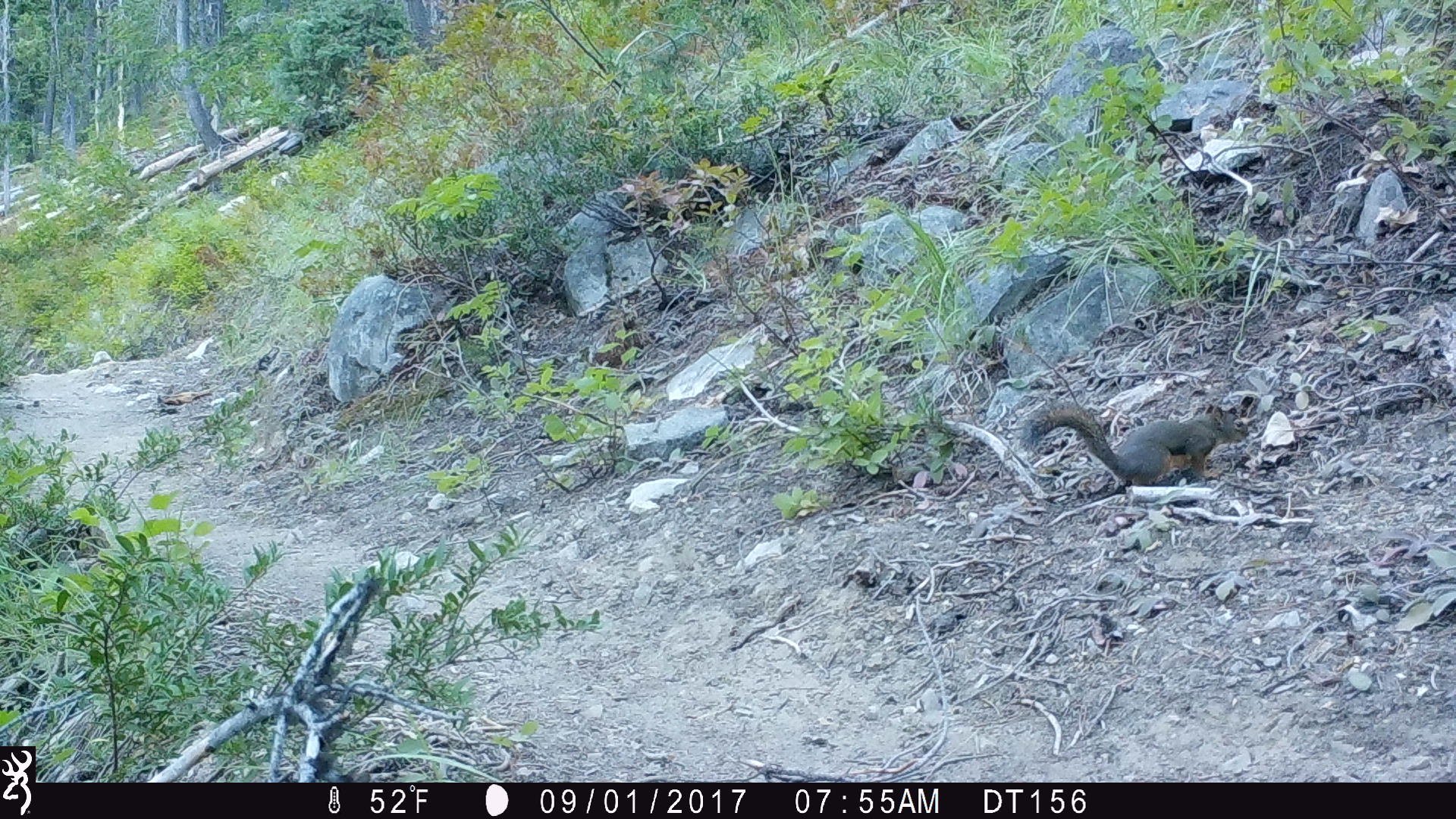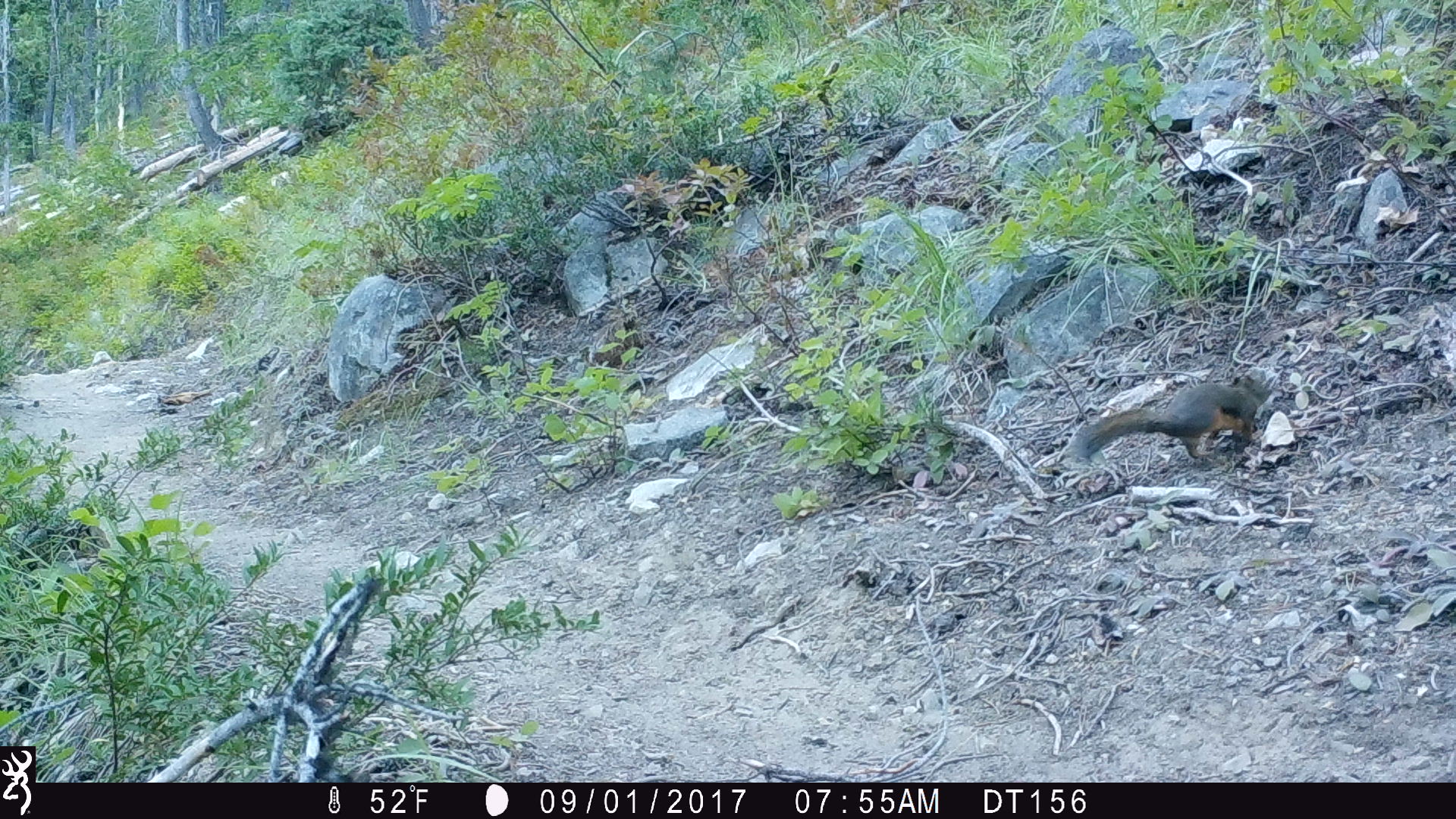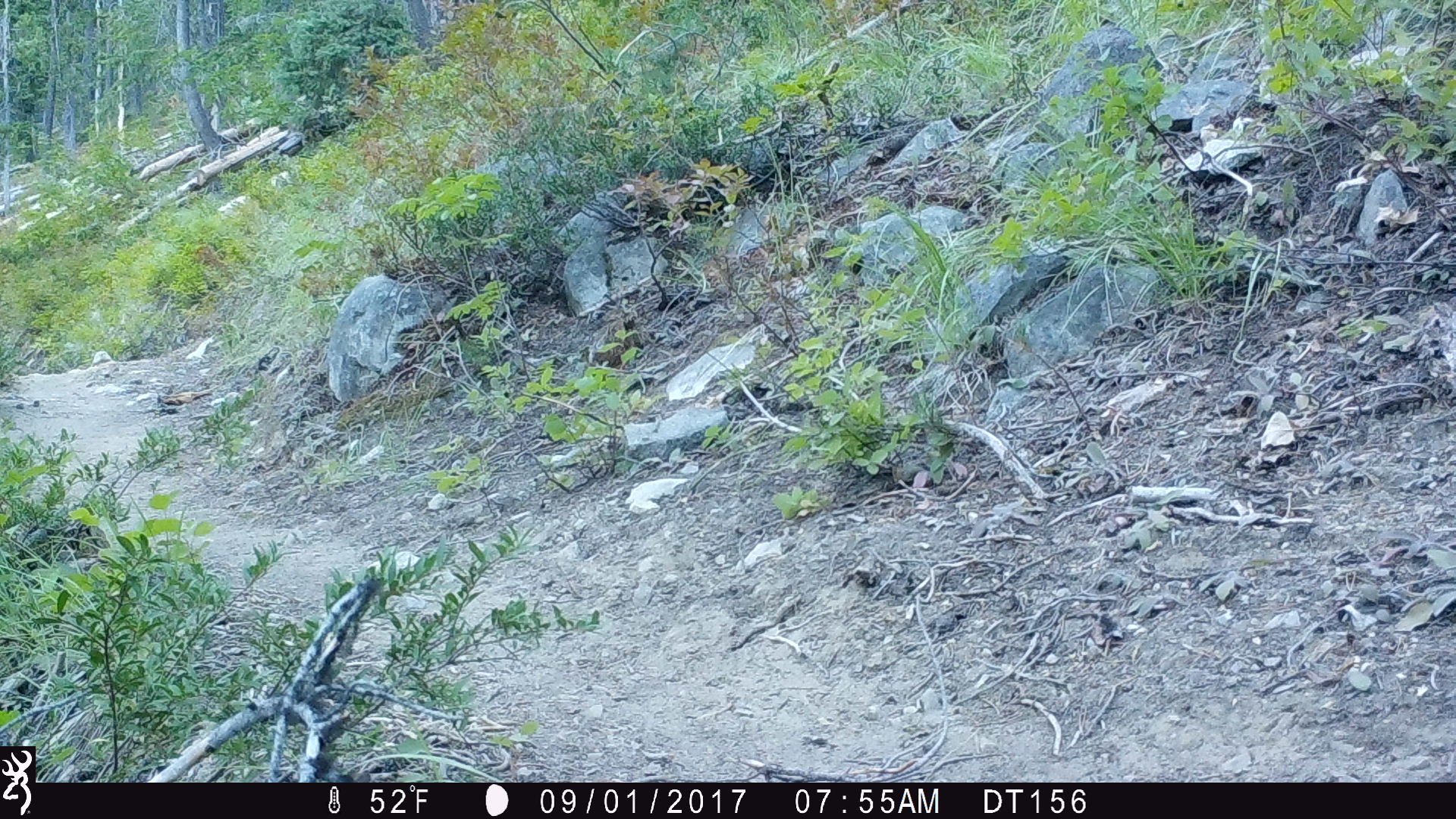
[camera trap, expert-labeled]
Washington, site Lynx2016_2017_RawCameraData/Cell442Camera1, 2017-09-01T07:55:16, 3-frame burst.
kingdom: Animalia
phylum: Chordata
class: Mammalia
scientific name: Mammalia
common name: small mammal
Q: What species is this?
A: Small mammal (Mammalia).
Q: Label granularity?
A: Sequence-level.